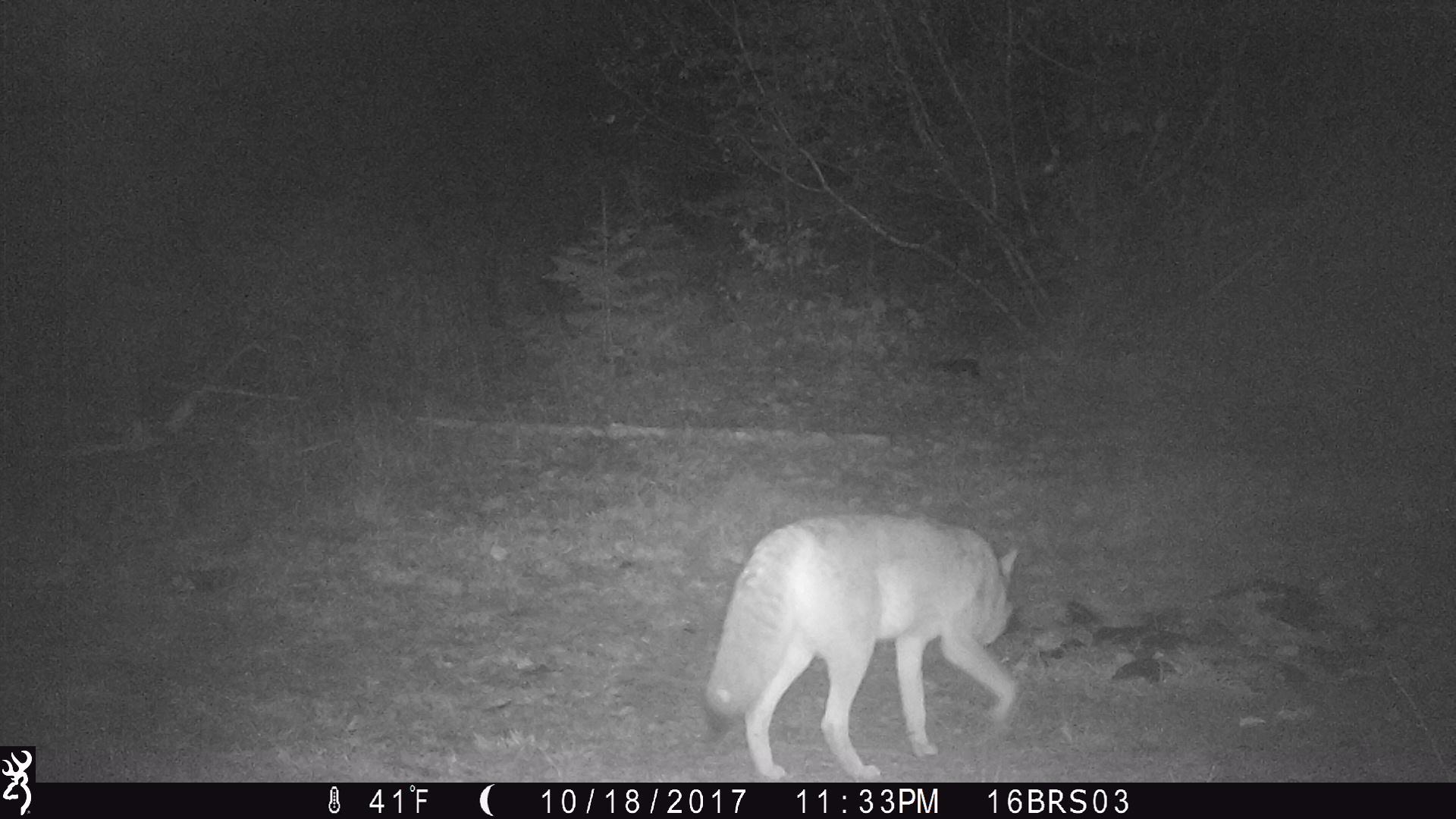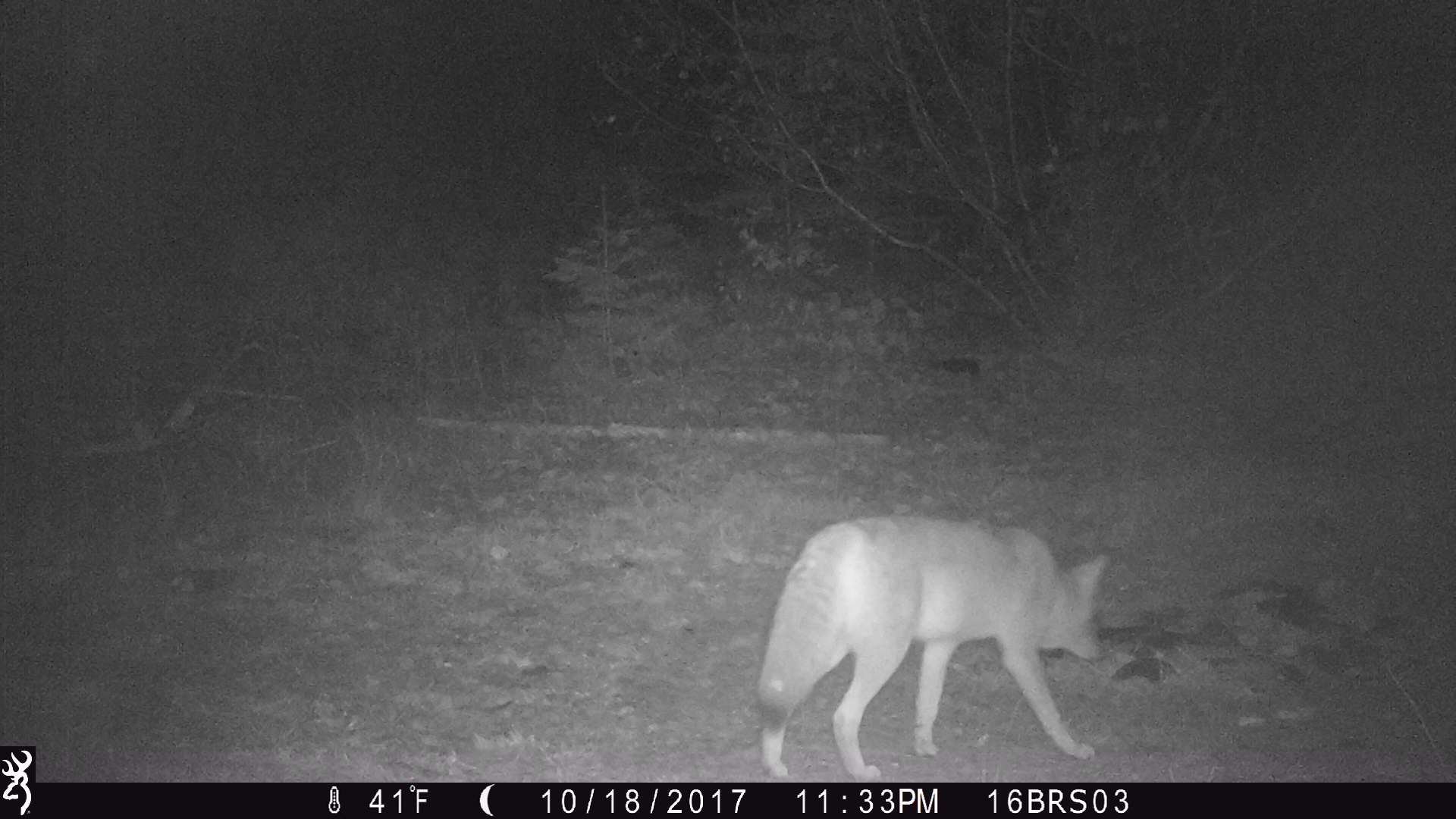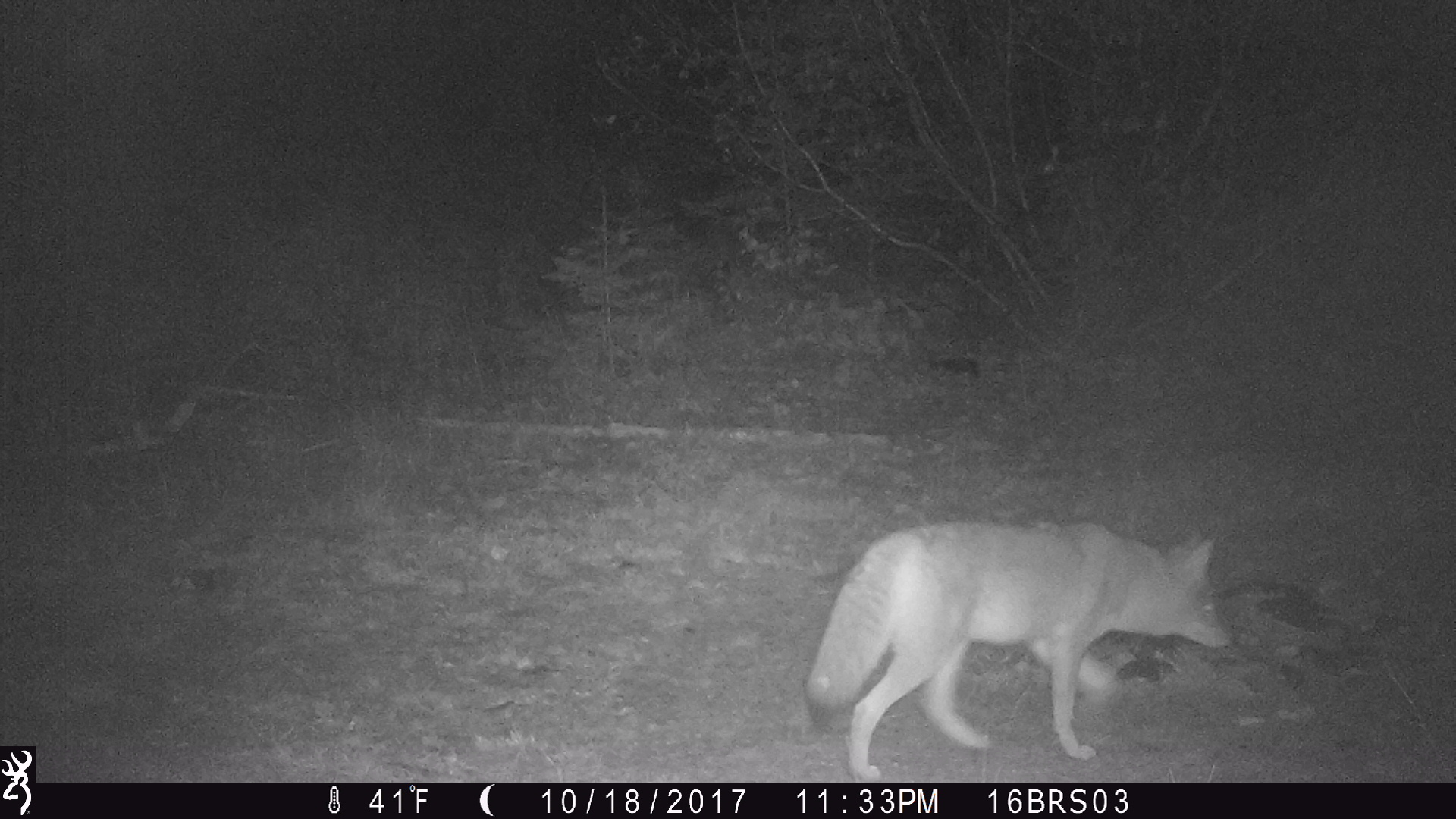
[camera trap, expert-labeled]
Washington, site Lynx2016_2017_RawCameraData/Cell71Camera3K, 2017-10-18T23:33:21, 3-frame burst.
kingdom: Animalia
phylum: Chordata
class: Mammalia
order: Carnivora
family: Canidae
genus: Canis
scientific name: Canis latrans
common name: coyote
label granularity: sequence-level